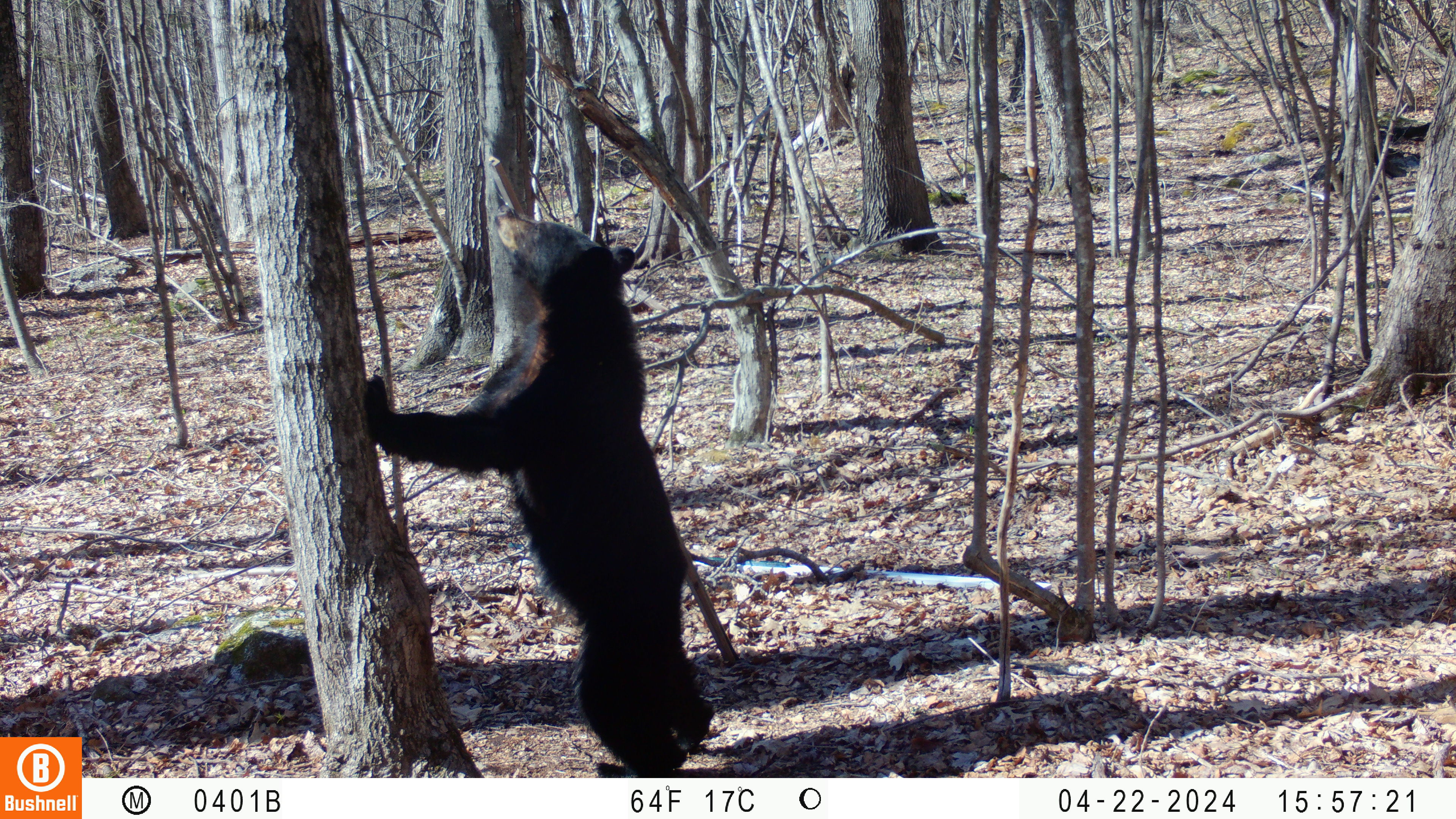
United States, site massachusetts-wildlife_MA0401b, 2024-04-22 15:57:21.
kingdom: Animalia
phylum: Chordata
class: Mammalia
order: Carnivora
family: Ursidae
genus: Ursus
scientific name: Ursus americanus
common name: black bear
Black bear (Ursus americanus).